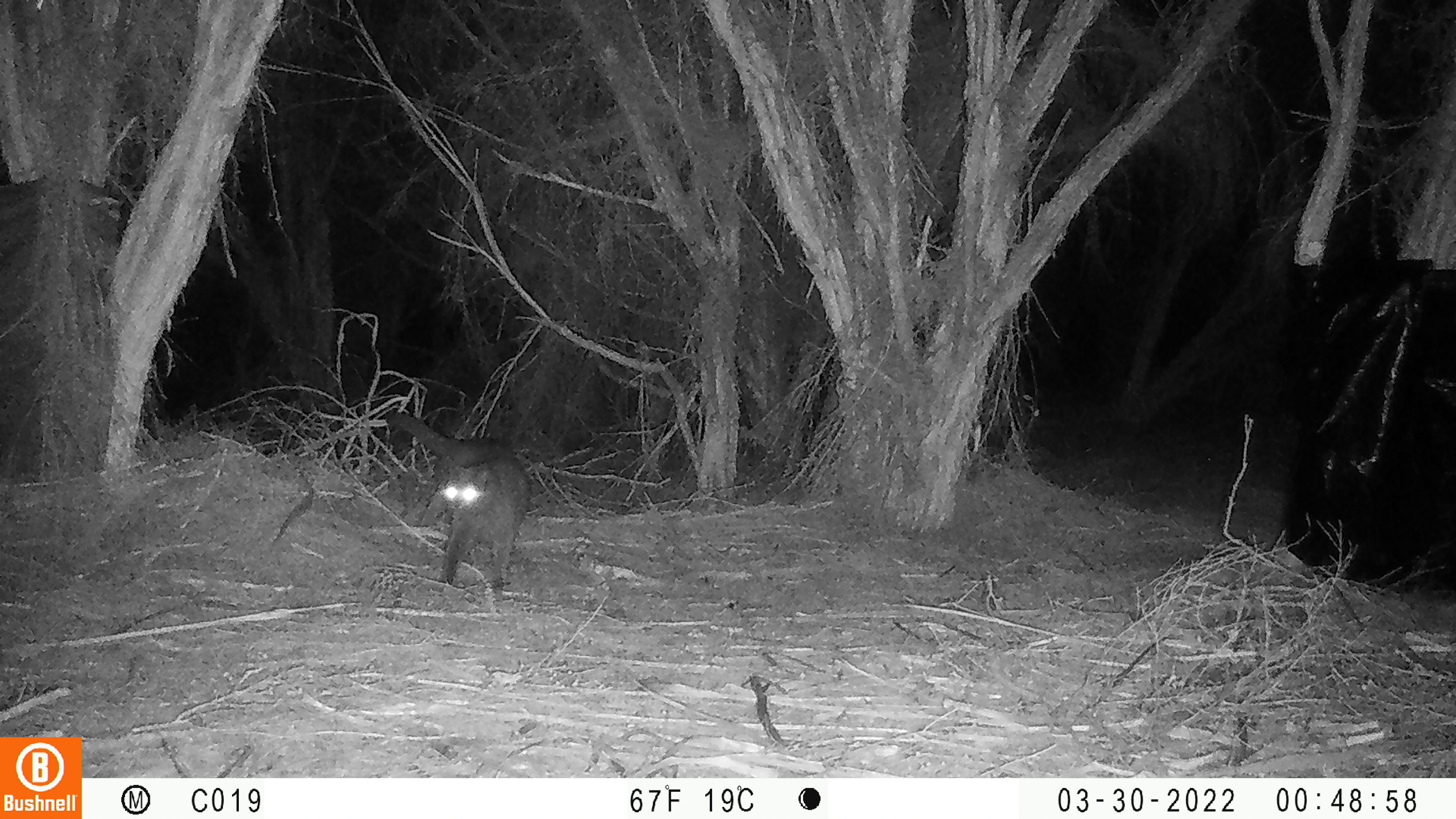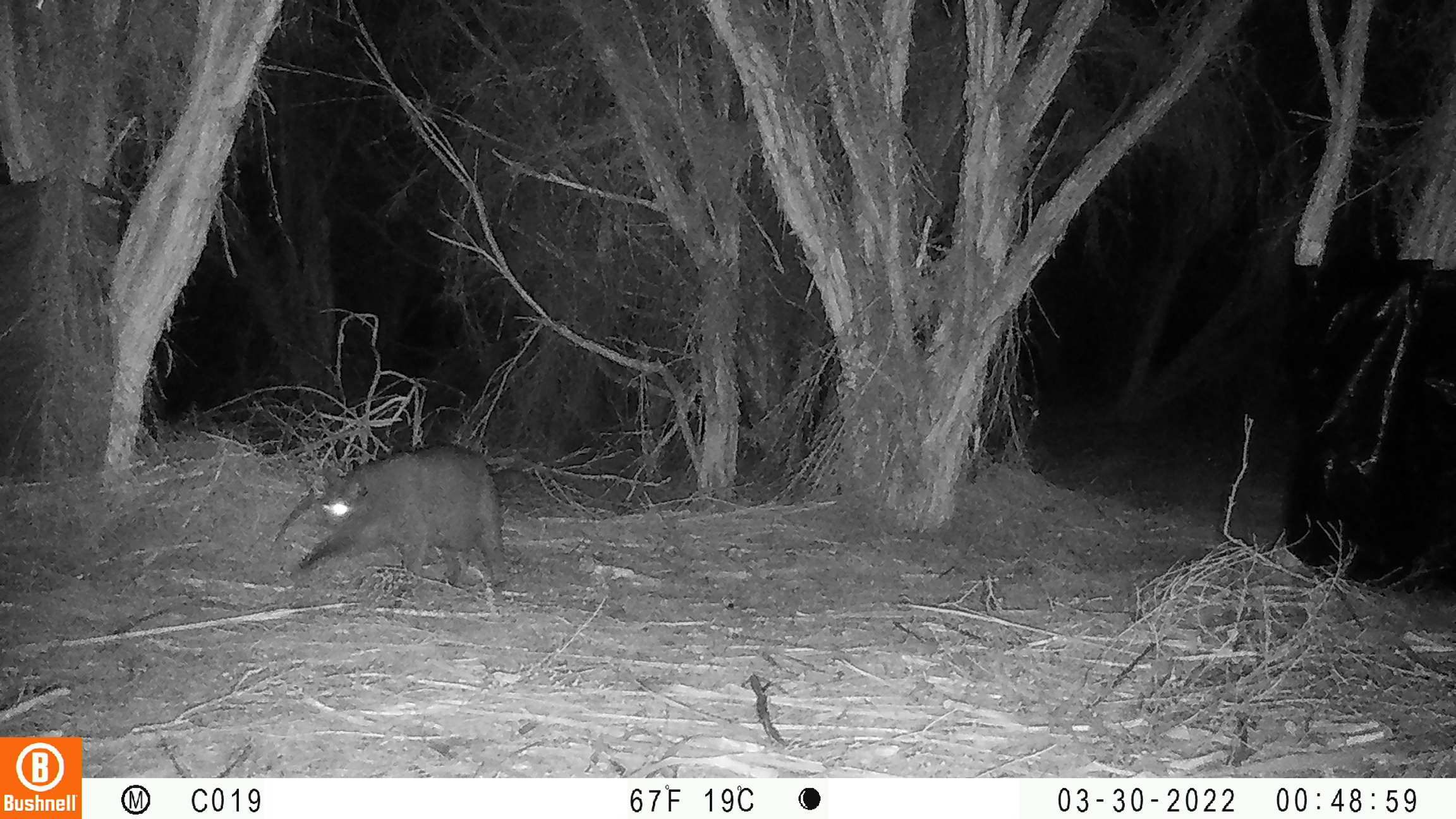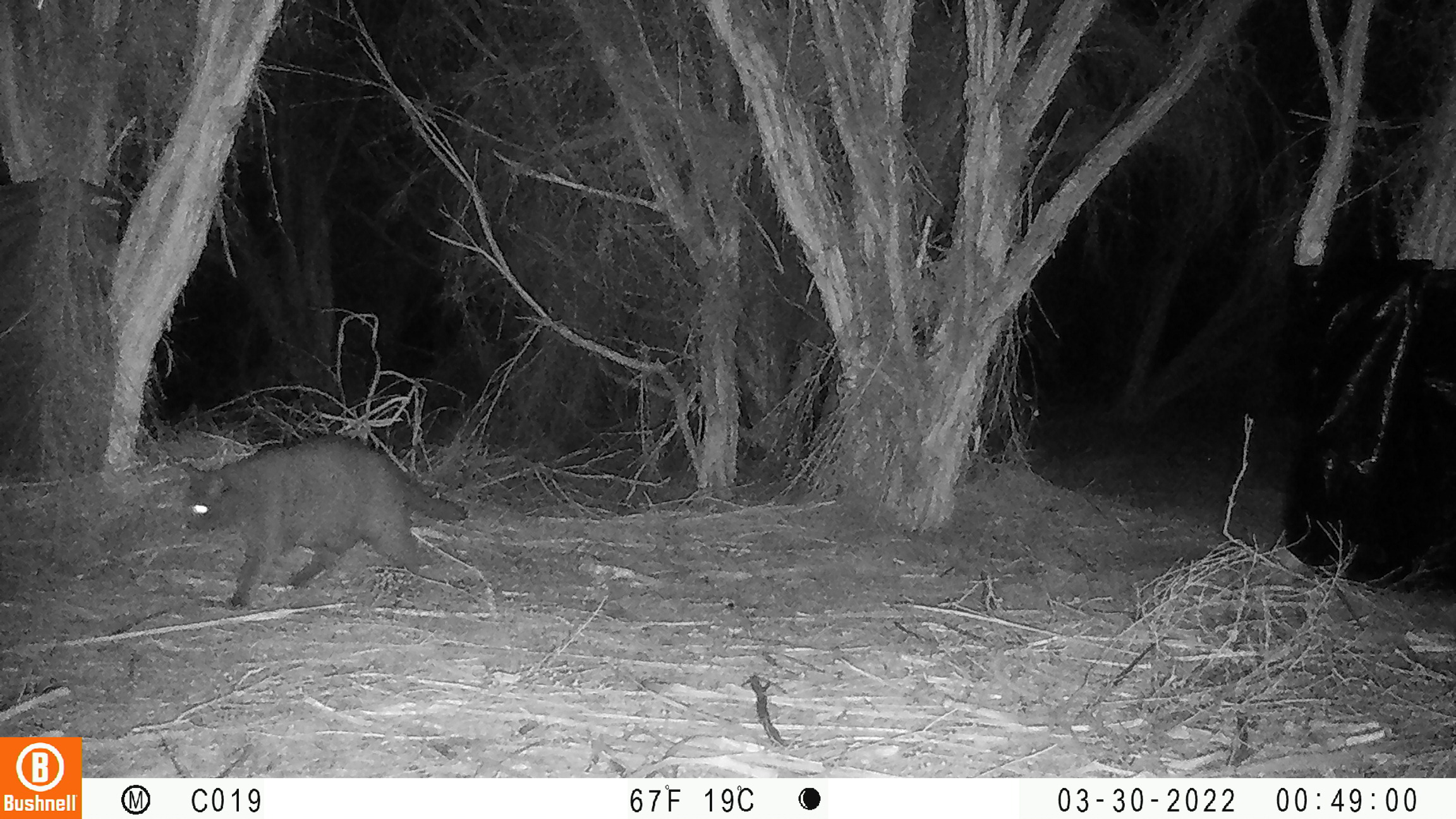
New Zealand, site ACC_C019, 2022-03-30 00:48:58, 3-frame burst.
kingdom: Animalia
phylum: Chordata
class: Mammalia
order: Carnivora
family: Felidae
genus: Felis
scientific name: Felis catus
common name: domestic cat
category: cat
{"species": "cat (domestic cat) (Felis catus)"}